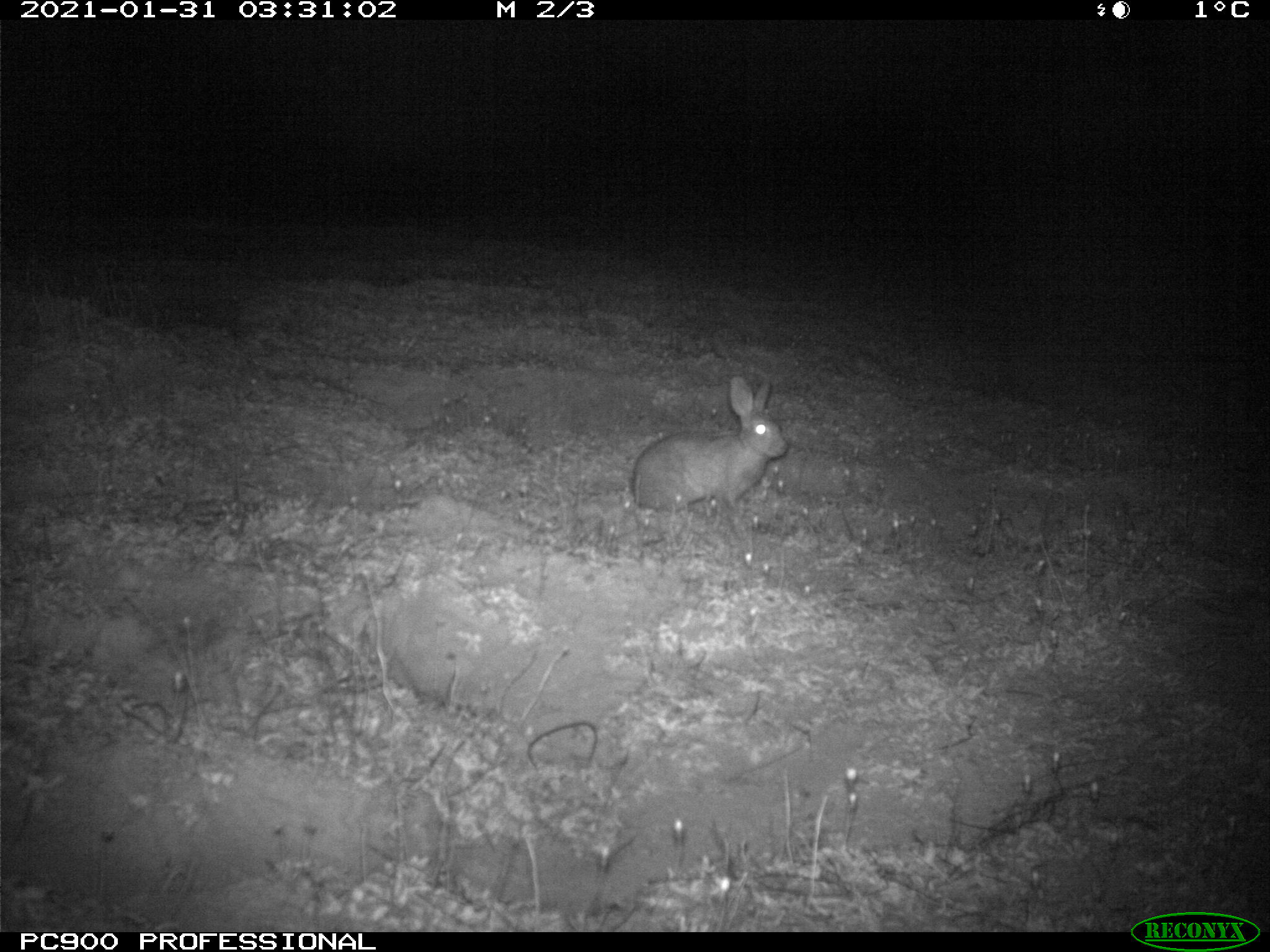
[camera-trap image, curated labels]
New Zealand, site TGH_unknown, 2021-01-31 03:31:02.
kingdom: Animalia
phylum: Chordata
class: Mammalia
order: Lagomorpha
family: Leporidae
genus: Oryctolagus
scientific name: Oryctolagus cuniculus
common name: european rabbit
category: rabbit